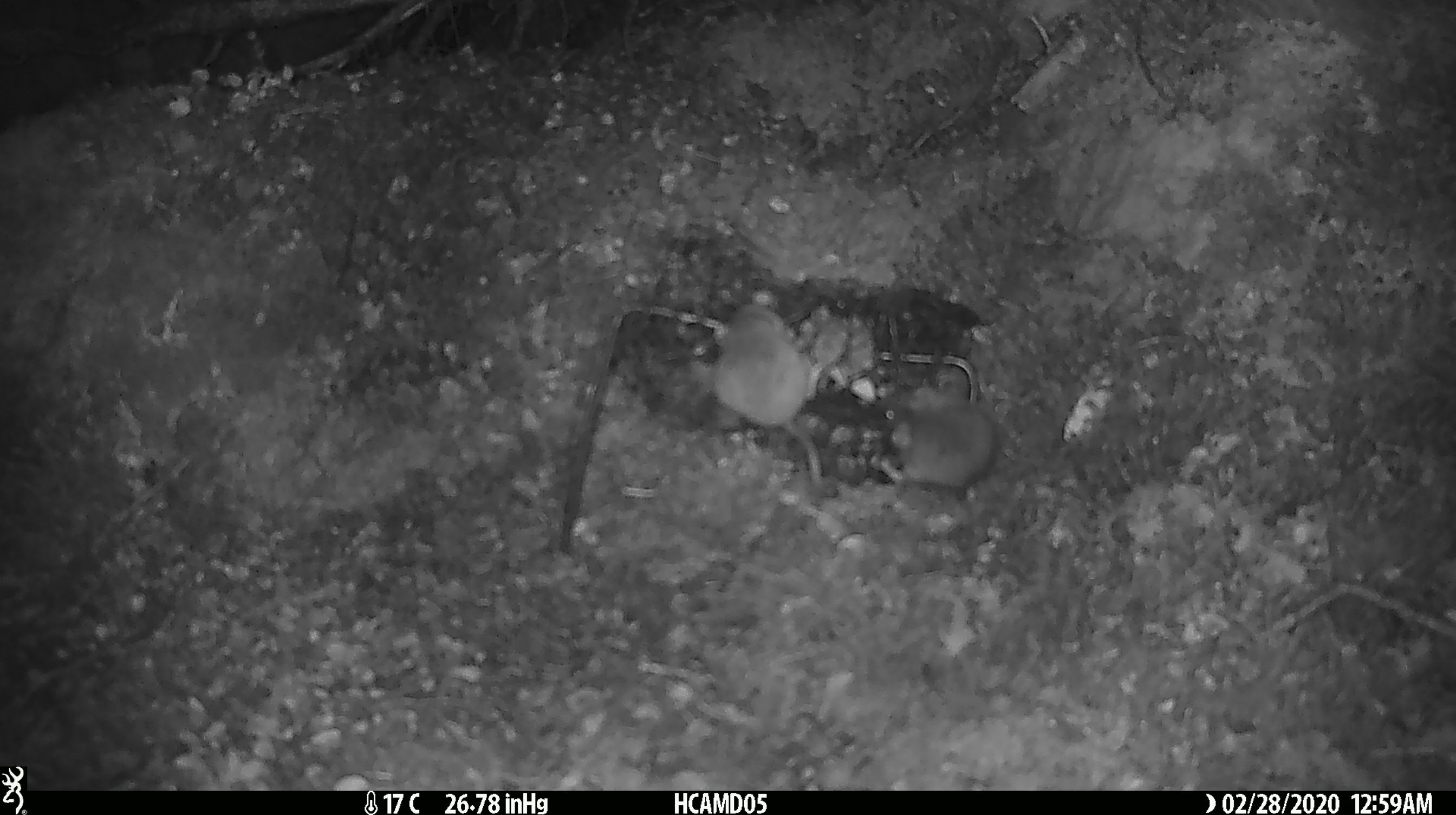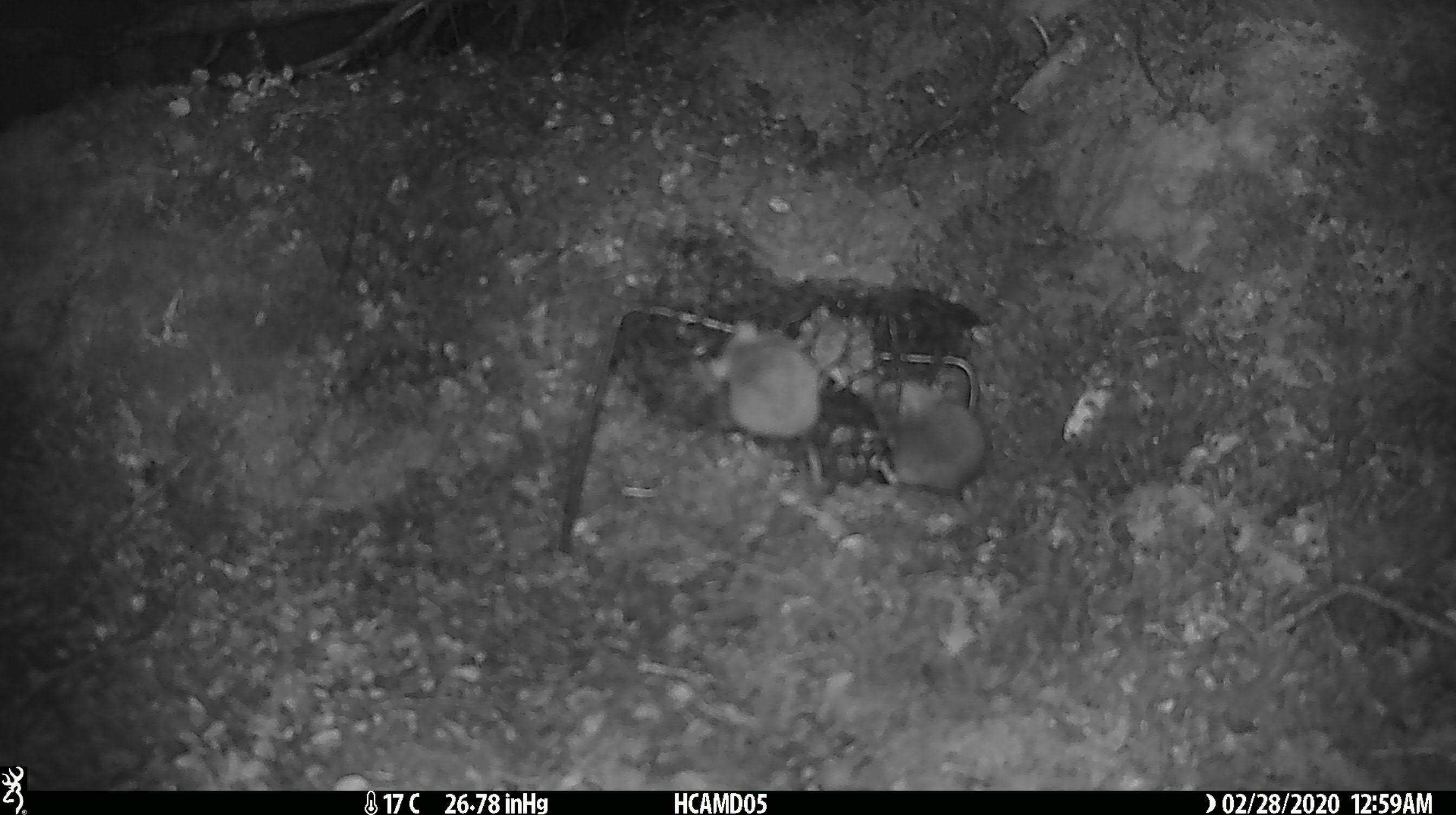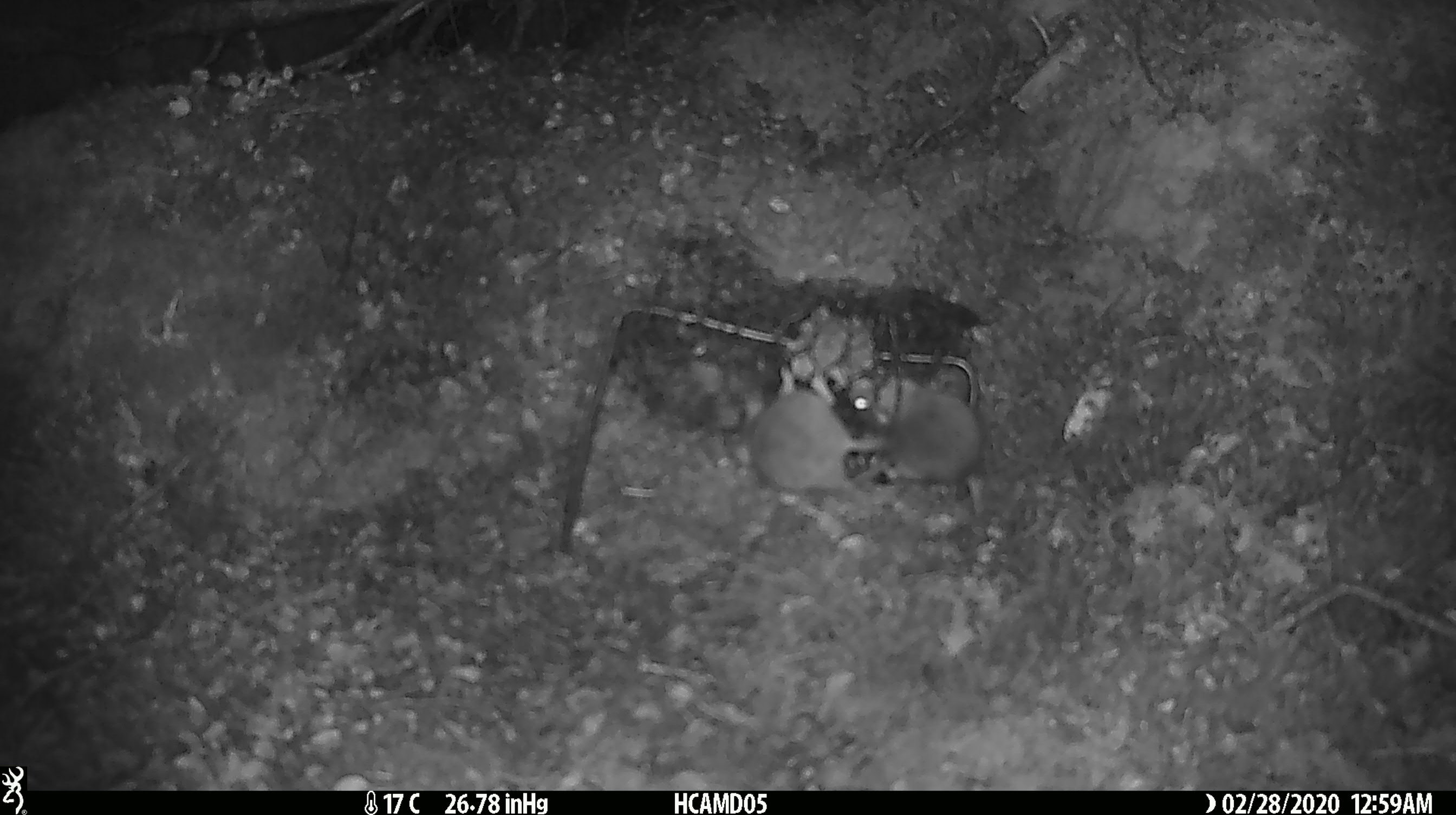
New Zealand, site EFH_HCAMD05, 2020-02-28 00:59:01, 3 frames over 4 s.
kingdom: Animalia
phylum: Chordata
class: Mammalia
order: Rodentia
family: Muridae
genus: Mus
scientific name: Mus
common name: mouse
Mouse (Mus).